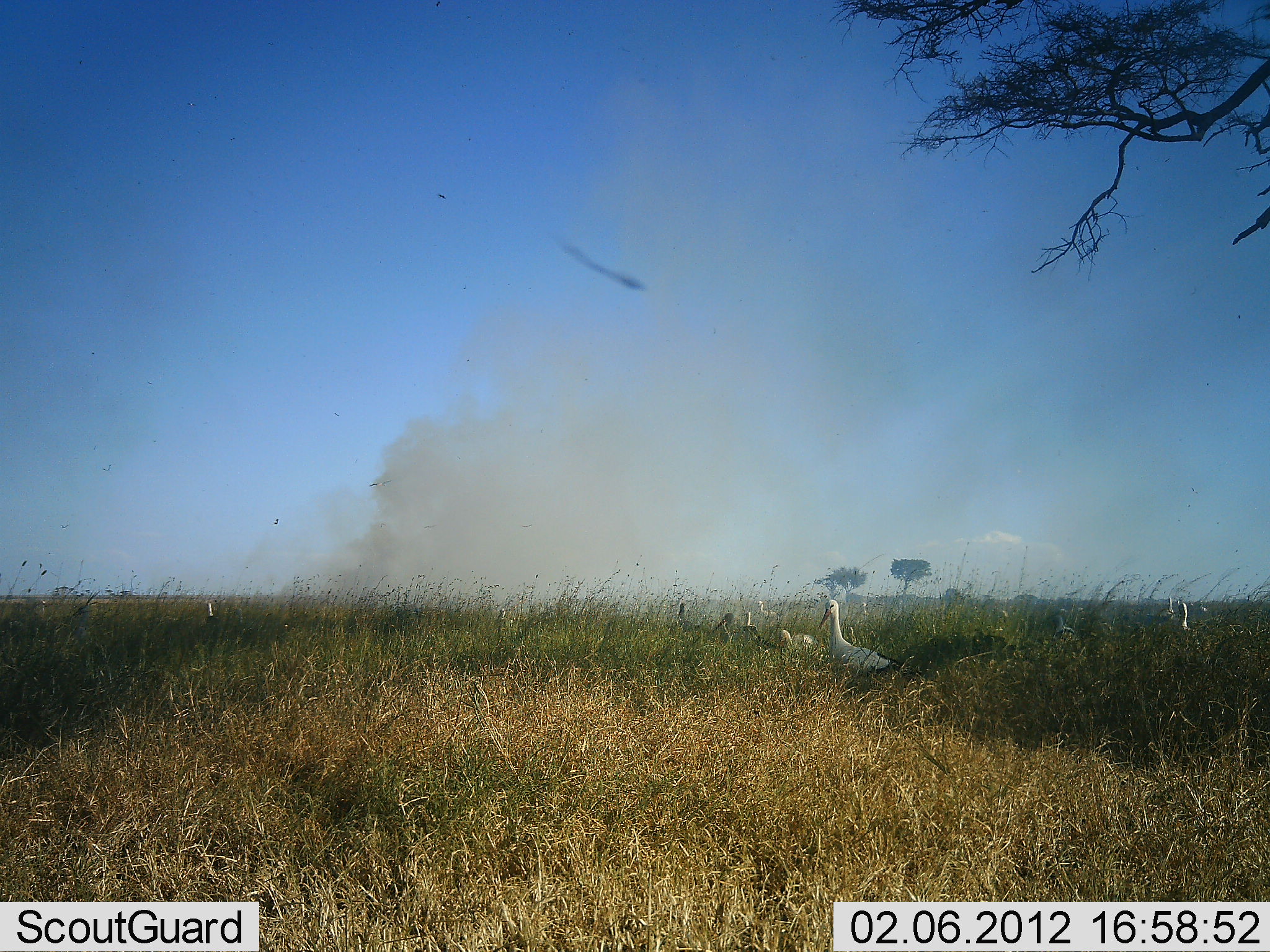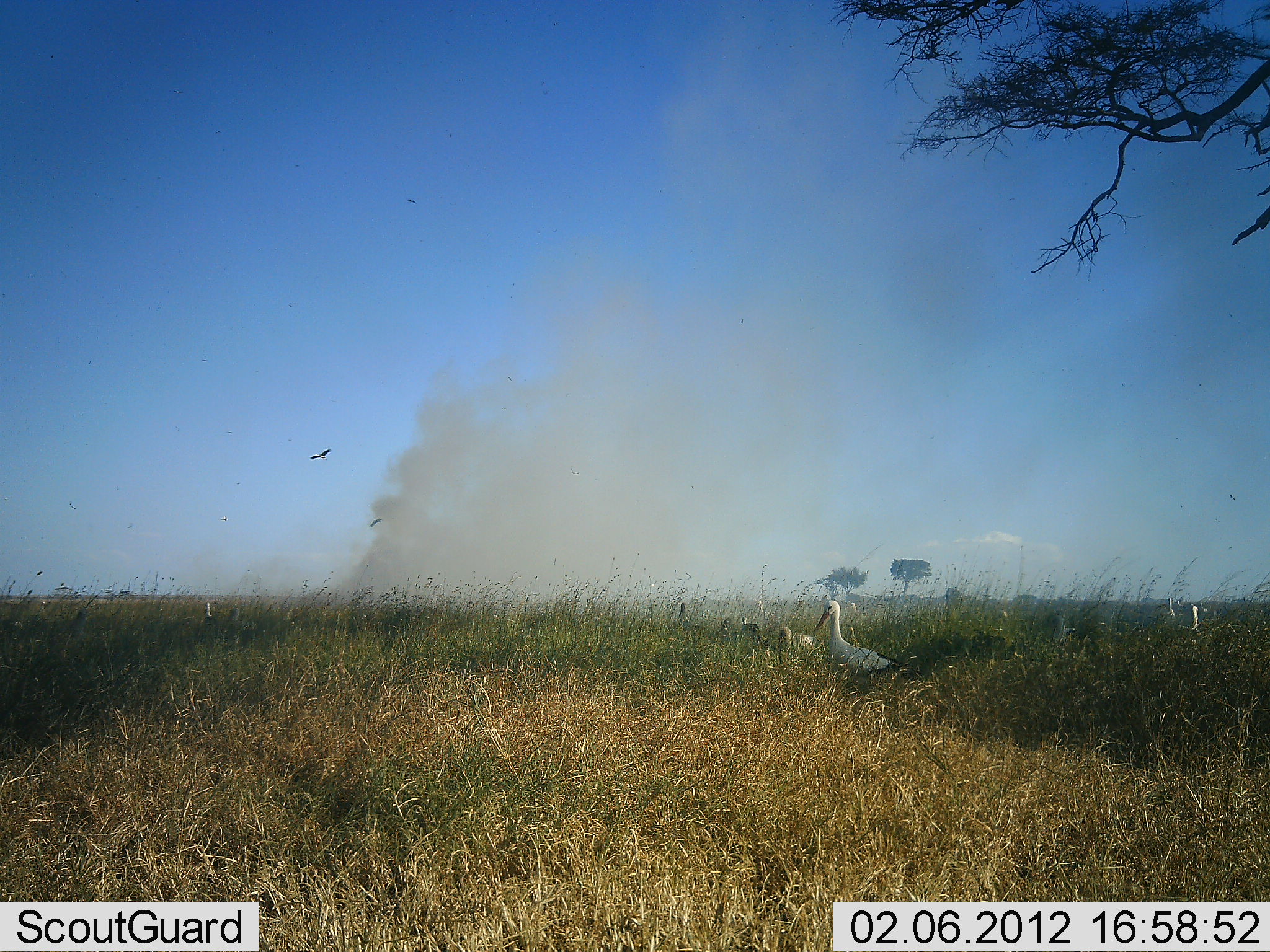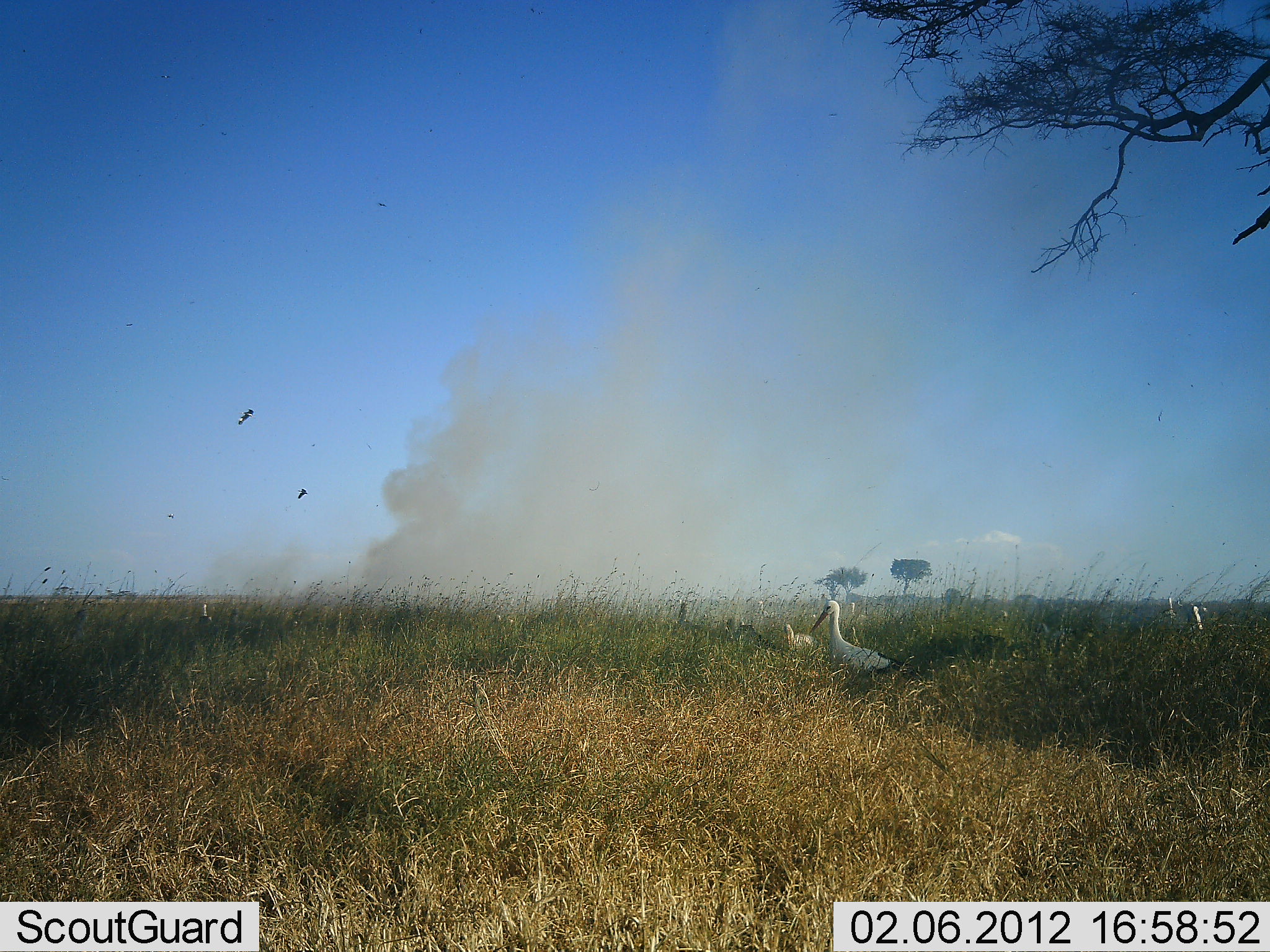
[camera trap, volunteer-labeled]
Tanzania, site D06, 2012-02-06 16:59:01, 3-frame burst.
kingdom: Animalia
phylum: Chordata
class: Aves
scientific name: Aves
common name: bird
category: otherbird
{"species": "otherbird (bird) (Aves)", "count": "6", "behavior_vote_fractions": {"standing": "71%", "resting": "12%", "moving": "71%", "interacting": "0%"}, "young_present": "24%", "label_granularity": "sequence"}